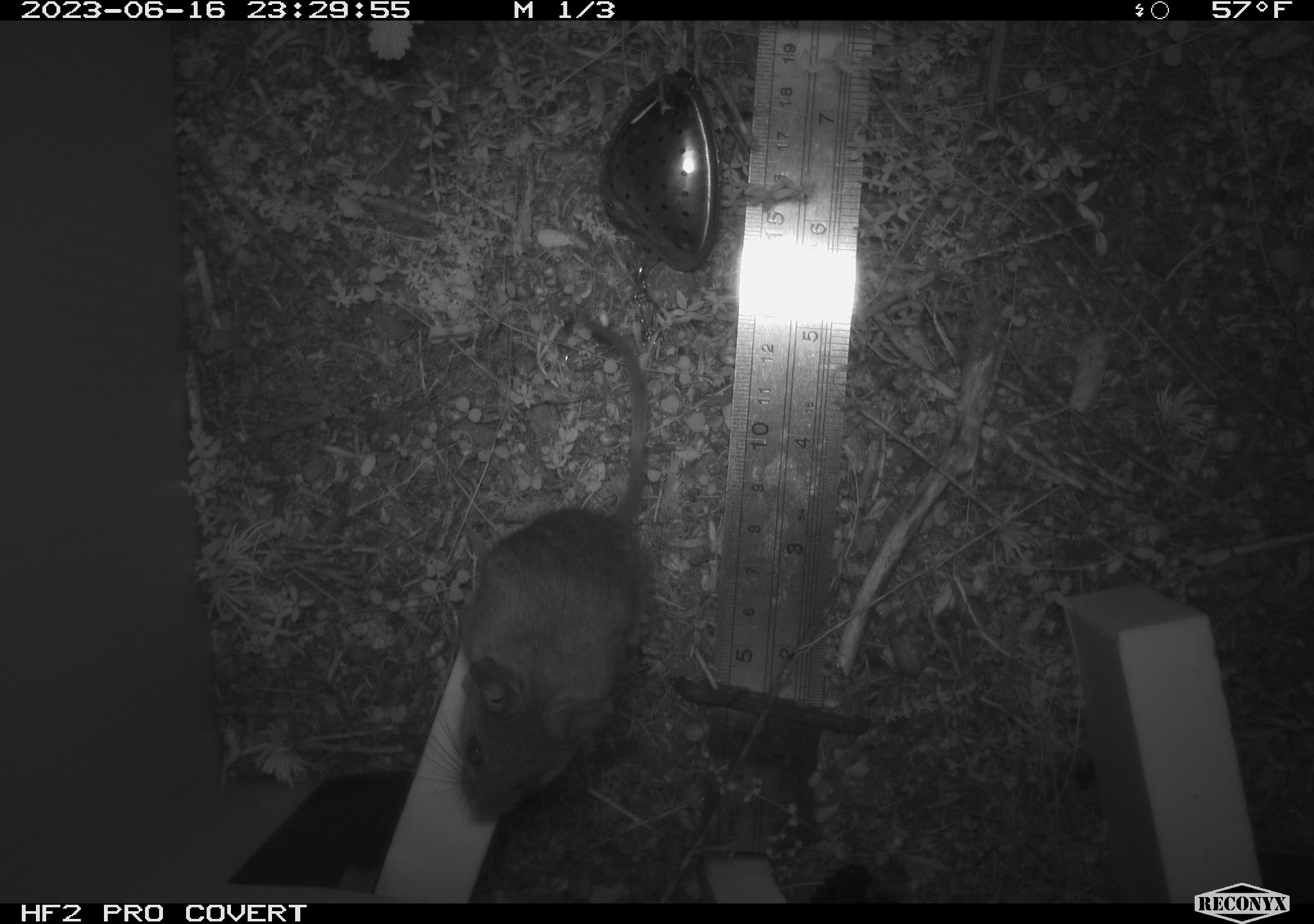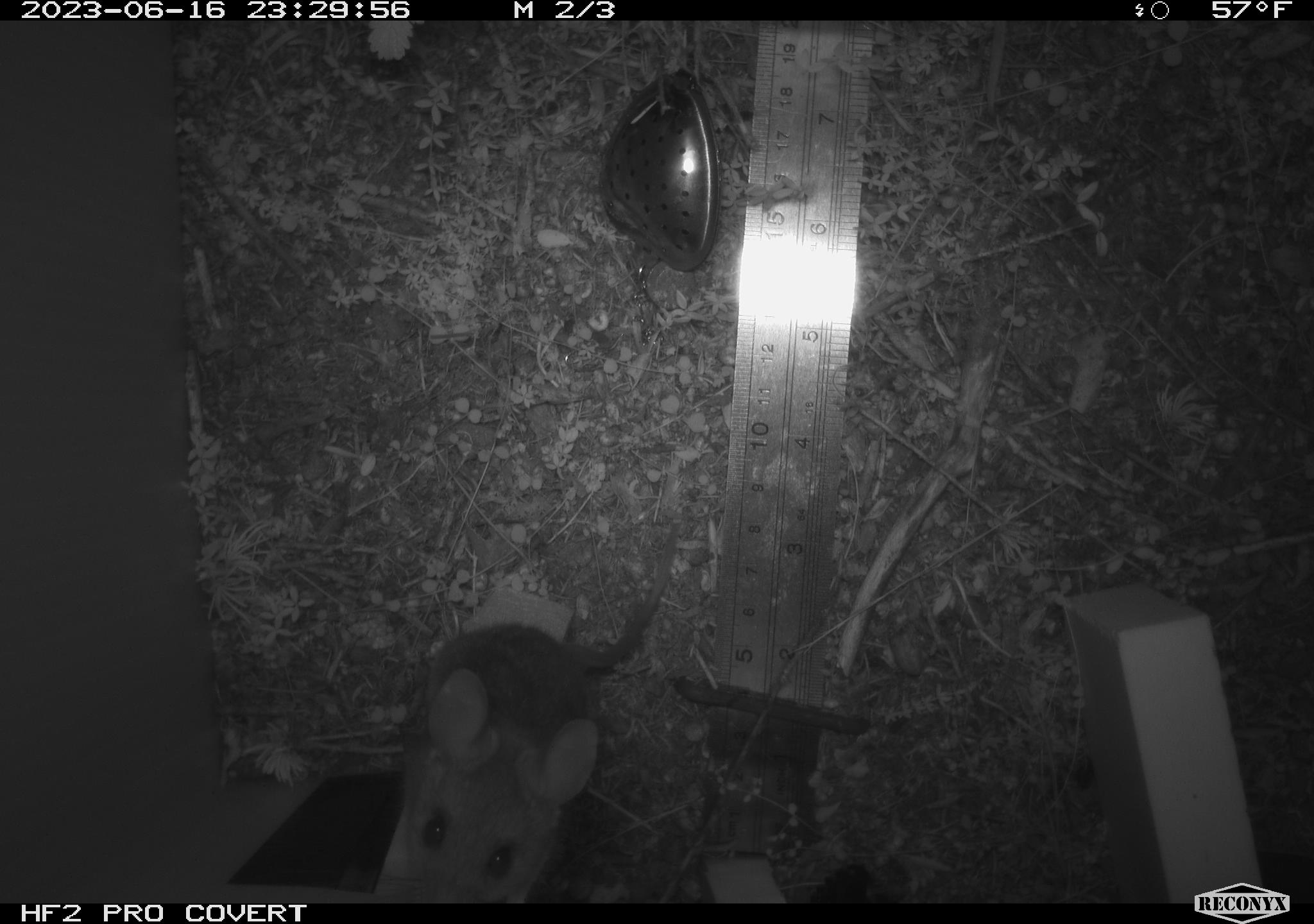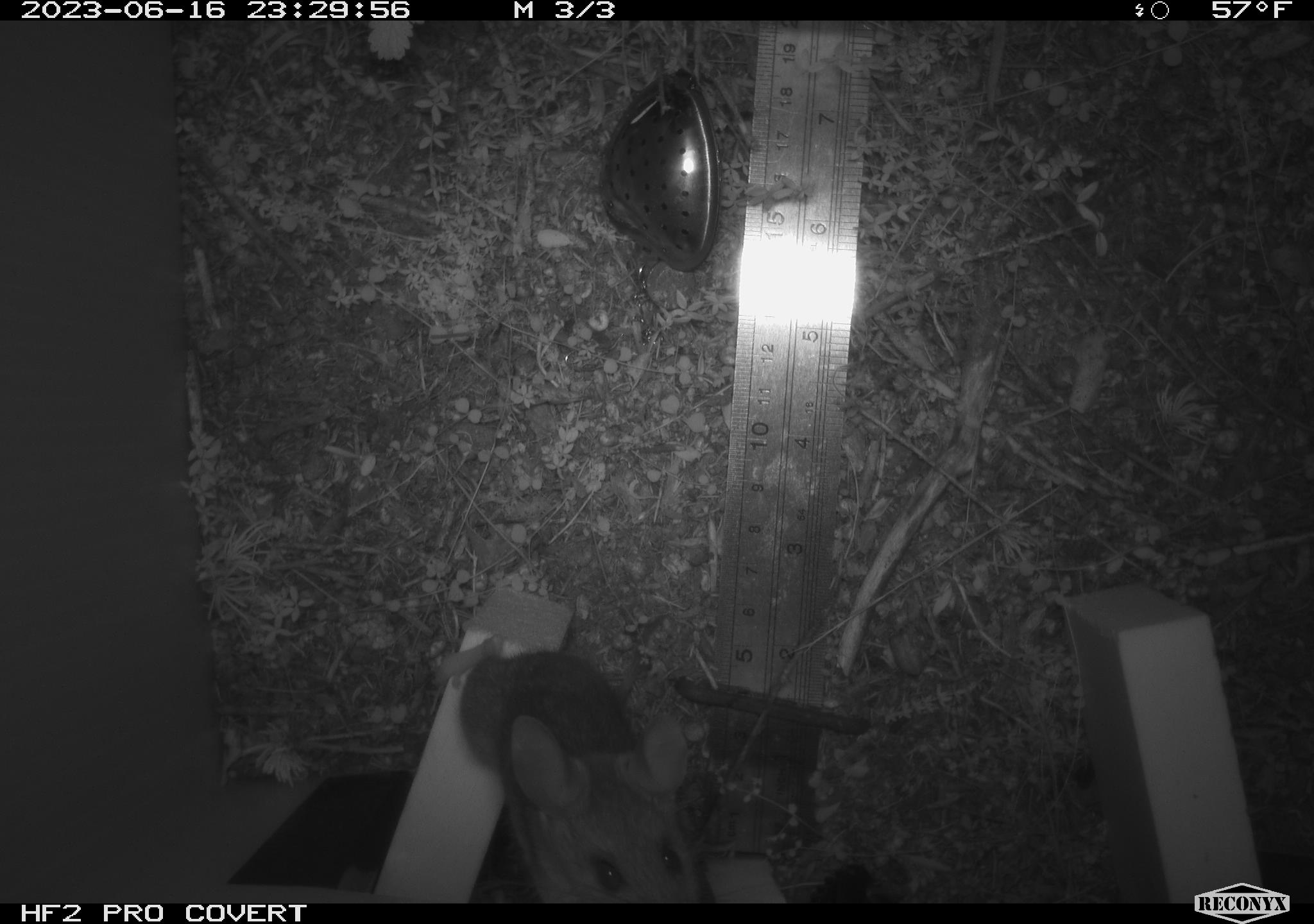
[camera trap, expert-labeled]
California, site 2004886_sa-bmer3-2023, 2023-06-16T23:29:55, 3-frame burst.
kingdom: Animalia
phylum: Chordata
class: Mammalia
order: Rodentia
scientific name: Rodentia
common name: mouse species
Mouse species (Rodentia).